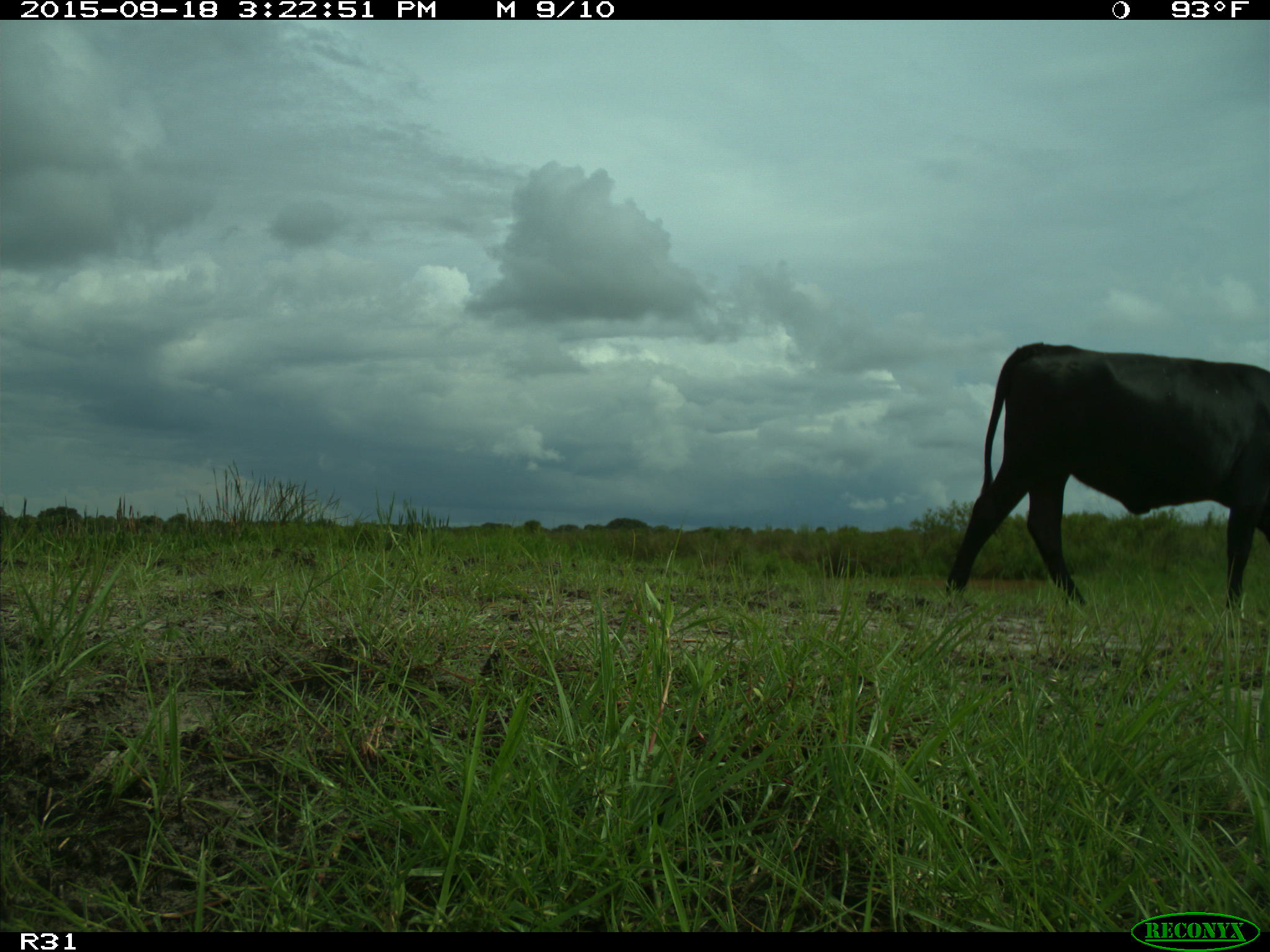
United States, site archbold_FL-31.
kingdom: Animalia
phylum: Chordata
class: Mammalia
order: Artiodactyla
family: Bovidae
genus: Bos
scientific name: Bos taurus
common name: domestic cow